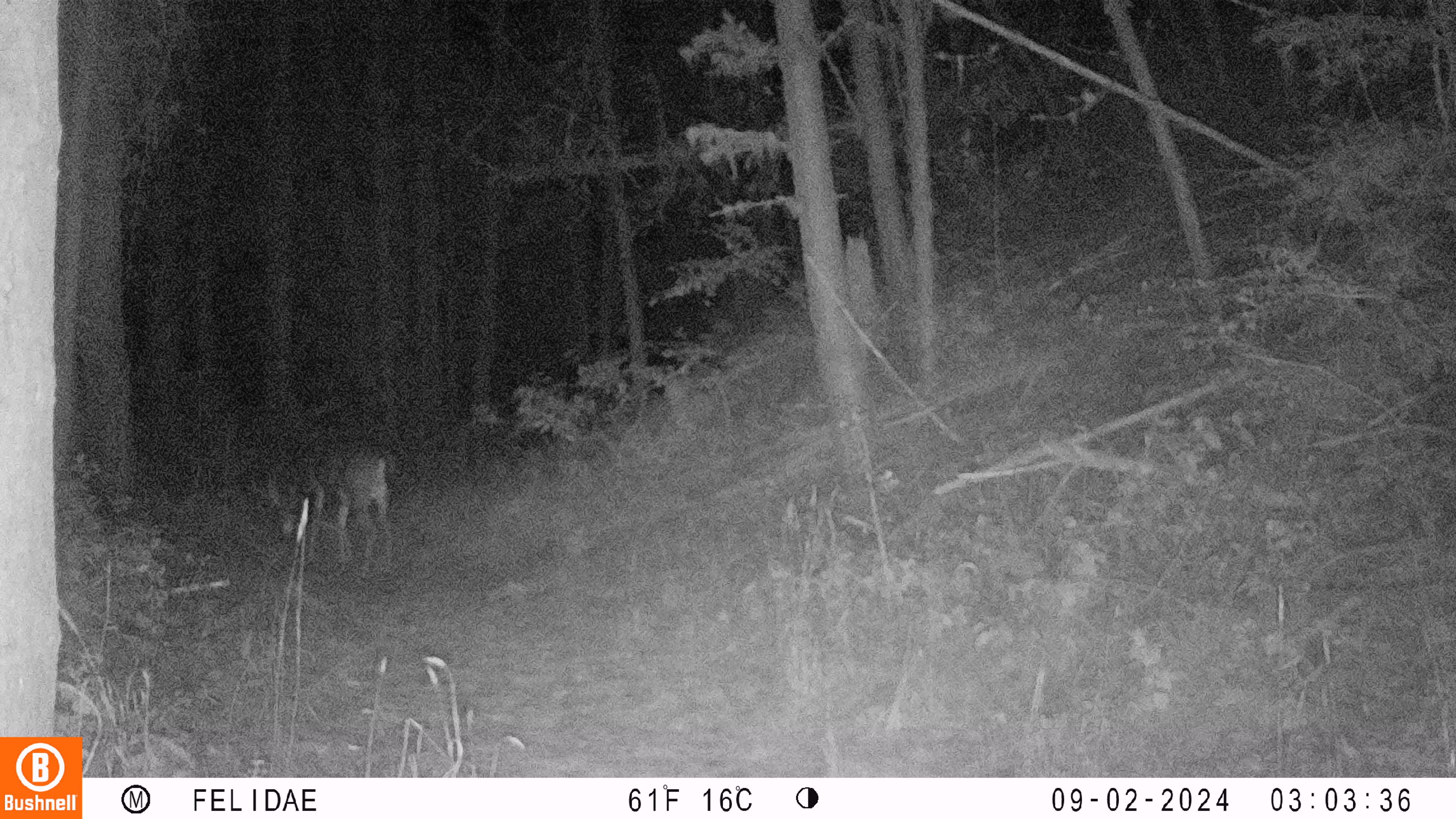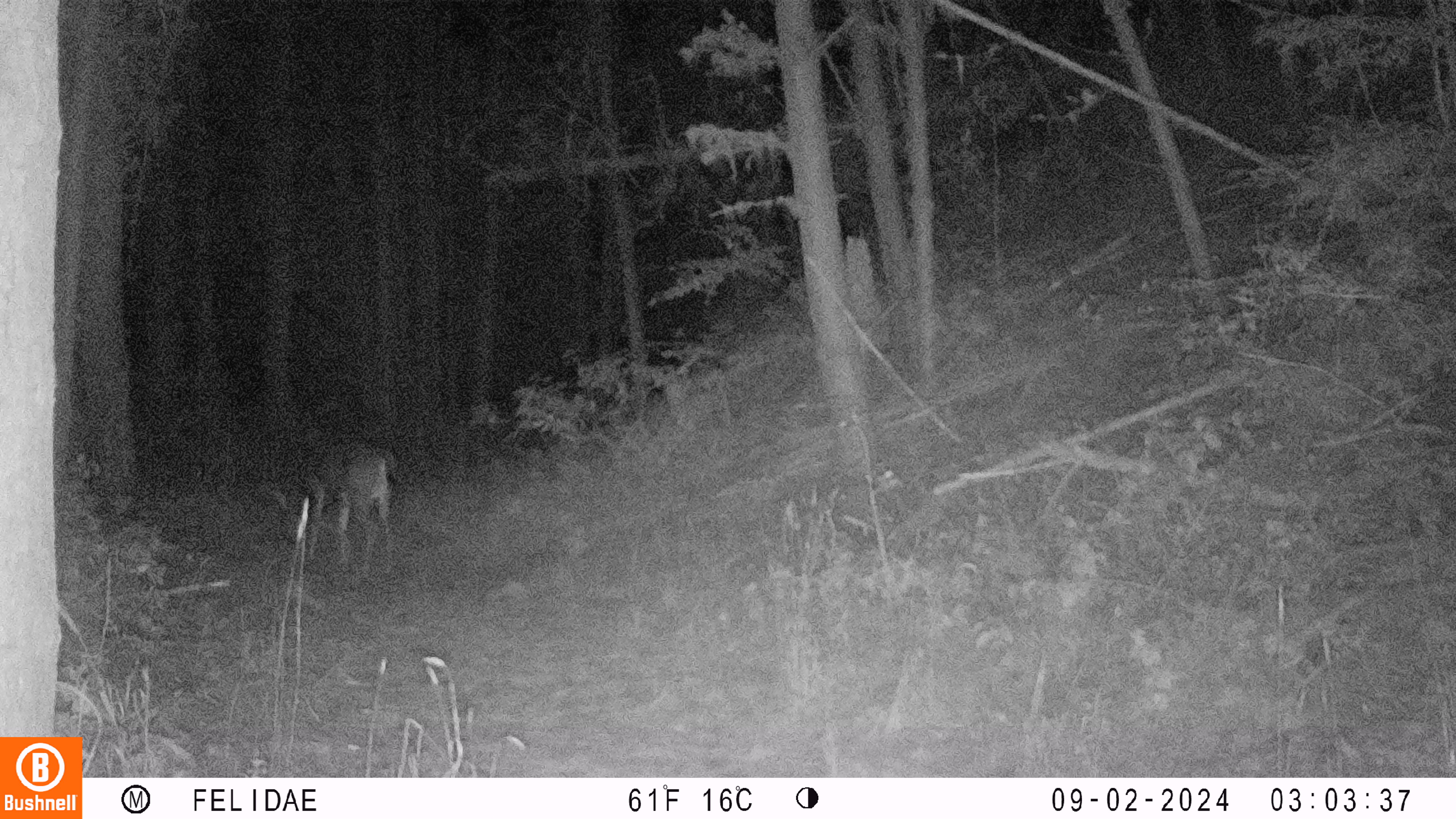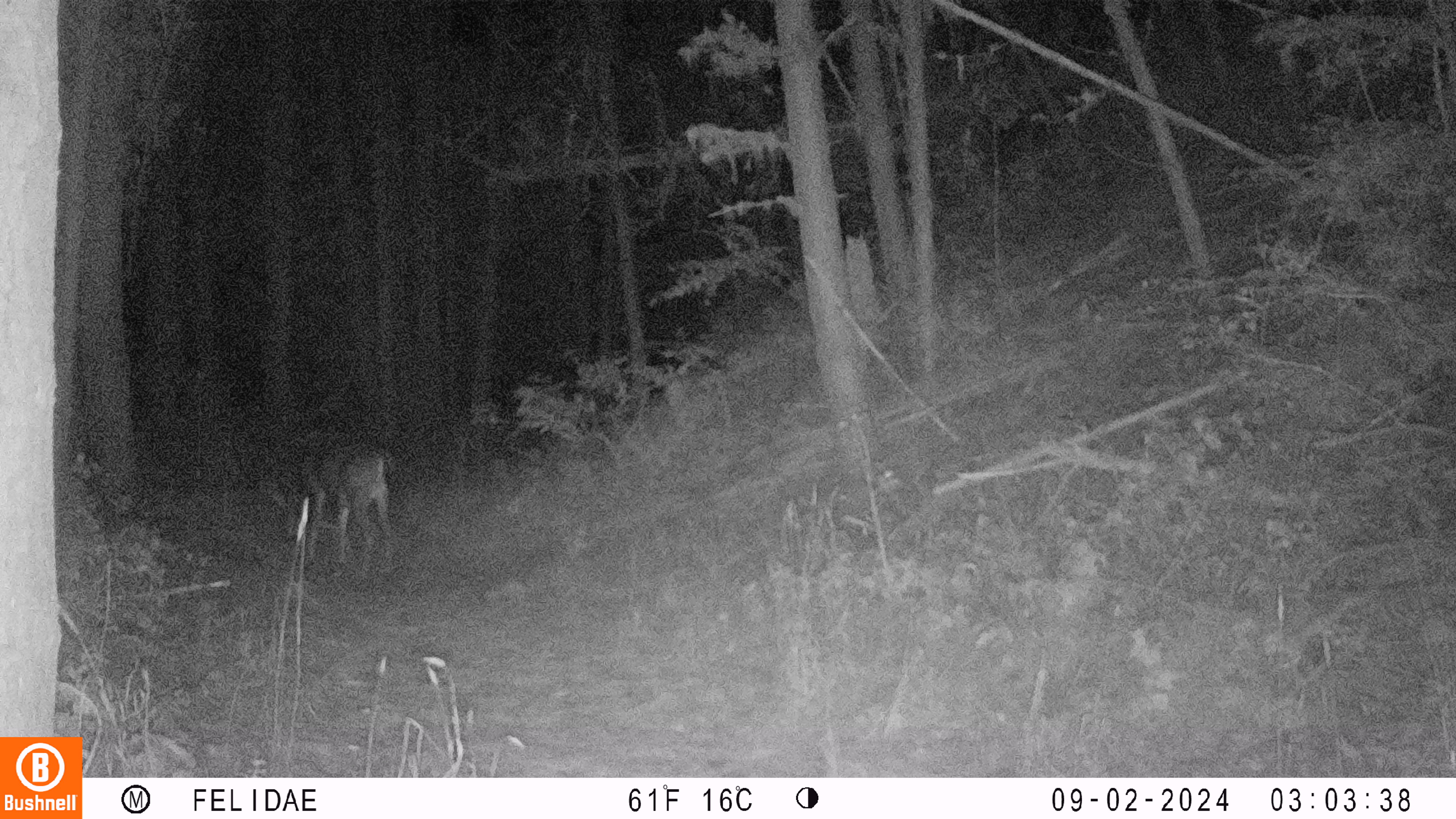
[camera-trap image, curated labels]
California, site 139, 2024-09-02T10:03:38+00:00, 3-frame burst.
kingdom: Animalia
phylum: Chordata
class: Mammalia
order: Artiodactyla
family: Cervidae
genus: Odocoileus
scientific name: Odocoileus hemionus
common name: mule deer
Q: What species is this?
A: Mule deer (Odocoileus hemionus).